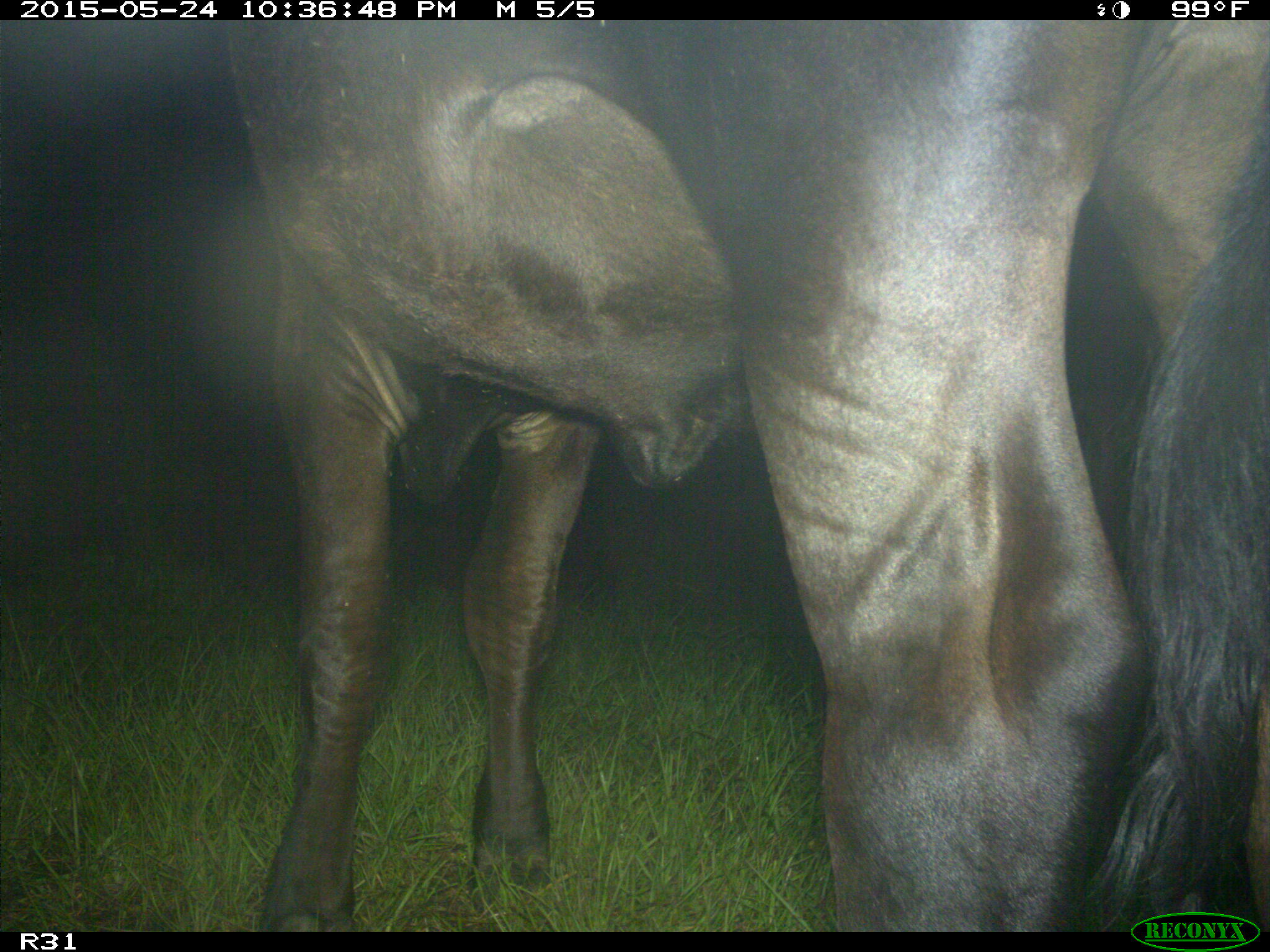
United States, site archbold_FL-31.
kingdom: Animalia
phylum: Chordata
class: Mammalia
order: Artiodactyla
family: Bovidae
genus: Bos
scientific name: Bos taurus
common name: domestic cow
Bos taurus (domestic cow).